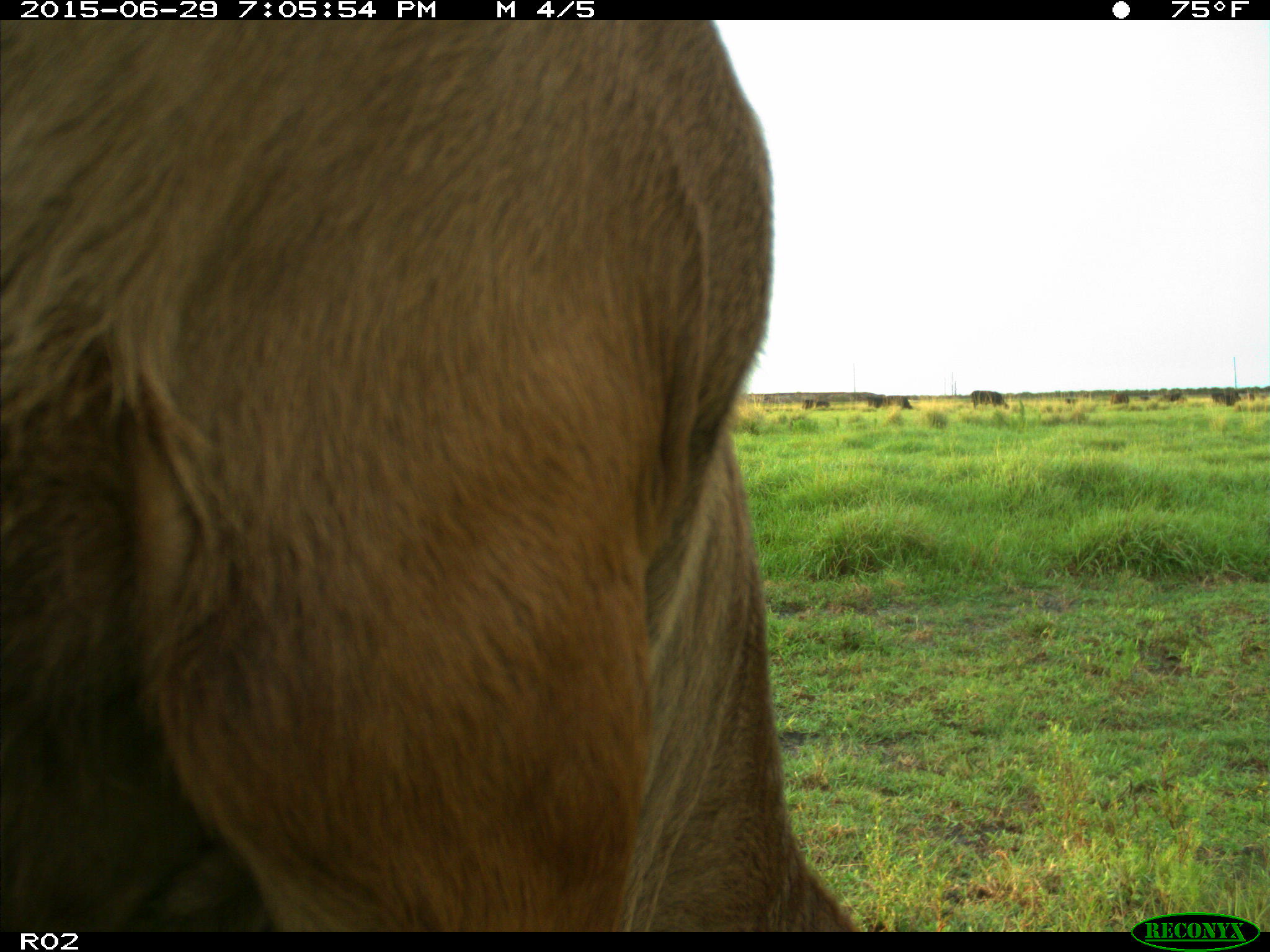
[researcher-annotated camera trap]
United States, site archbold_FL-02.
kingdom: Animalia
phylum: Chordata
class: Mammalia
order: Artiodactyla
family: Bovidae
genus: Bos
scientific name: Bos taurus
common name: domestic cow